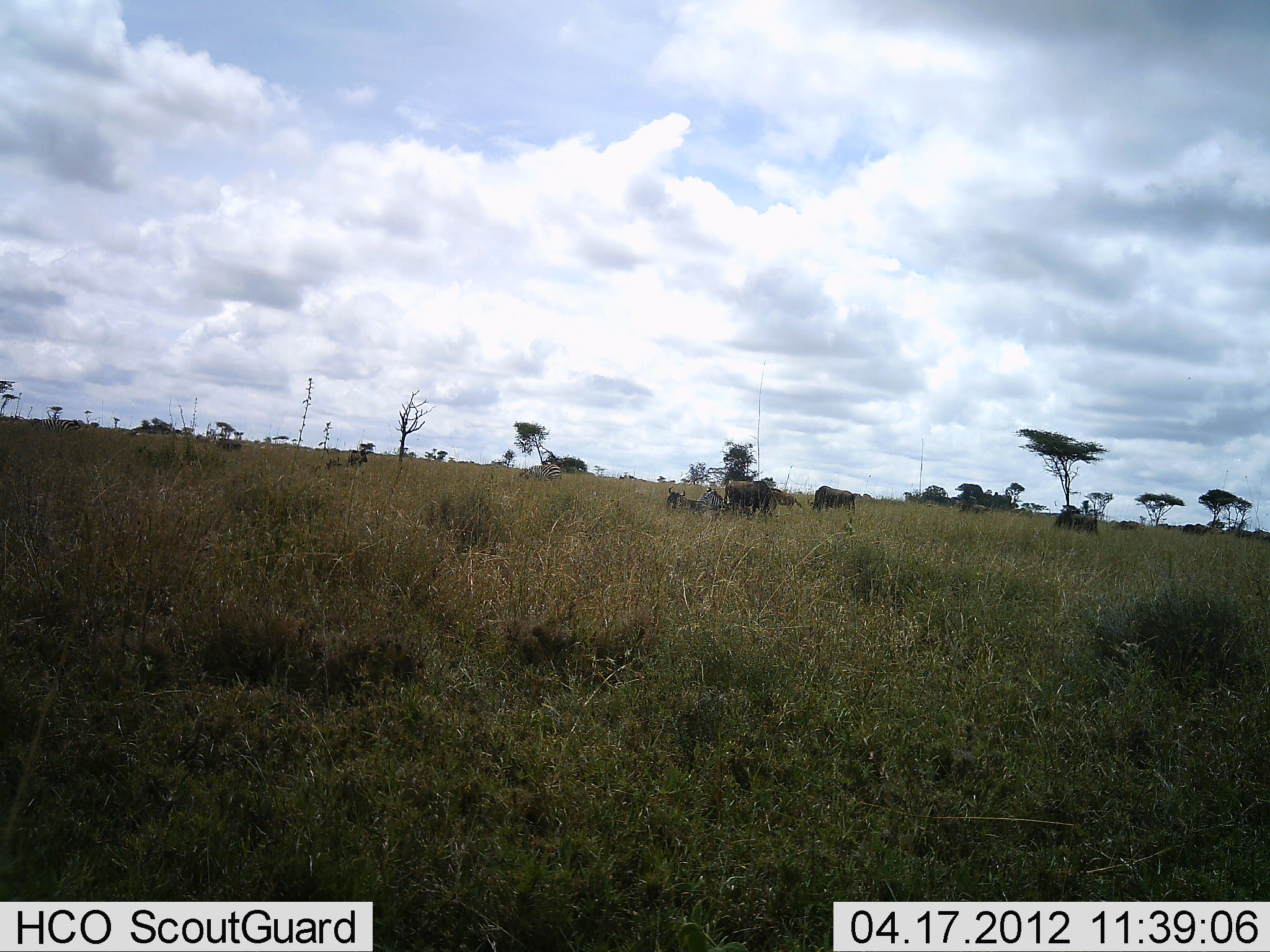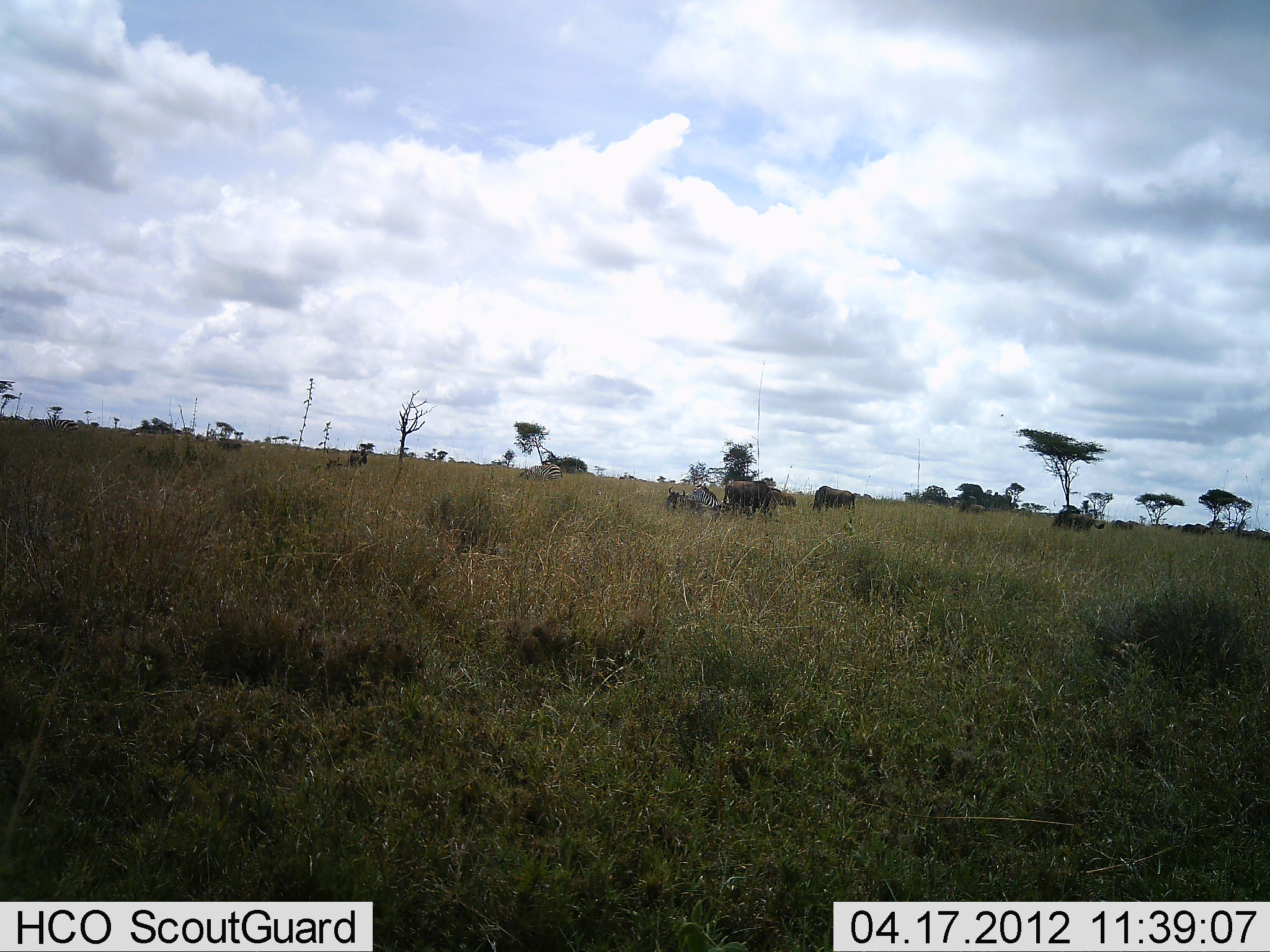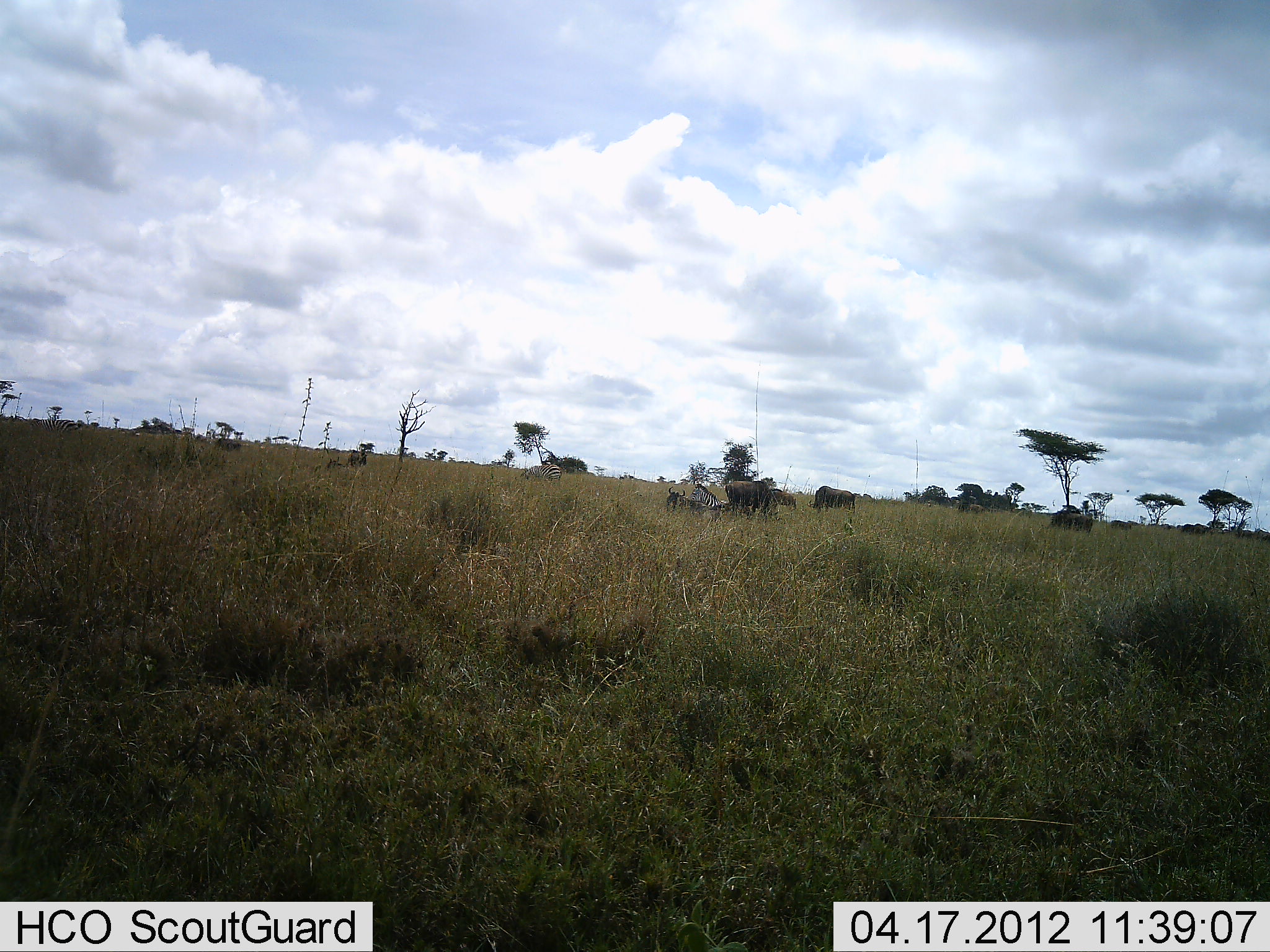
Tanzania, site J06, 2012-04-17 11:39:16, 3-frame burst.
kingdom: Animalia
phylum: Chordata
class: Mammalia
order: Artiodactyla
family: Bovidae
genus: Connochaetes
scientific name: Connochaetes taurinus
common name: blue wildebeest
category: wildebeest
Wildebeest (blue wildebeest) (Connochaetes taurinus), count 7. Behavior (volunteer vote fractions): standing 55%, resting 27%, moving 18%, interacting 0%. Young present (vote fraction): 0%. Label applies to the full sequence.